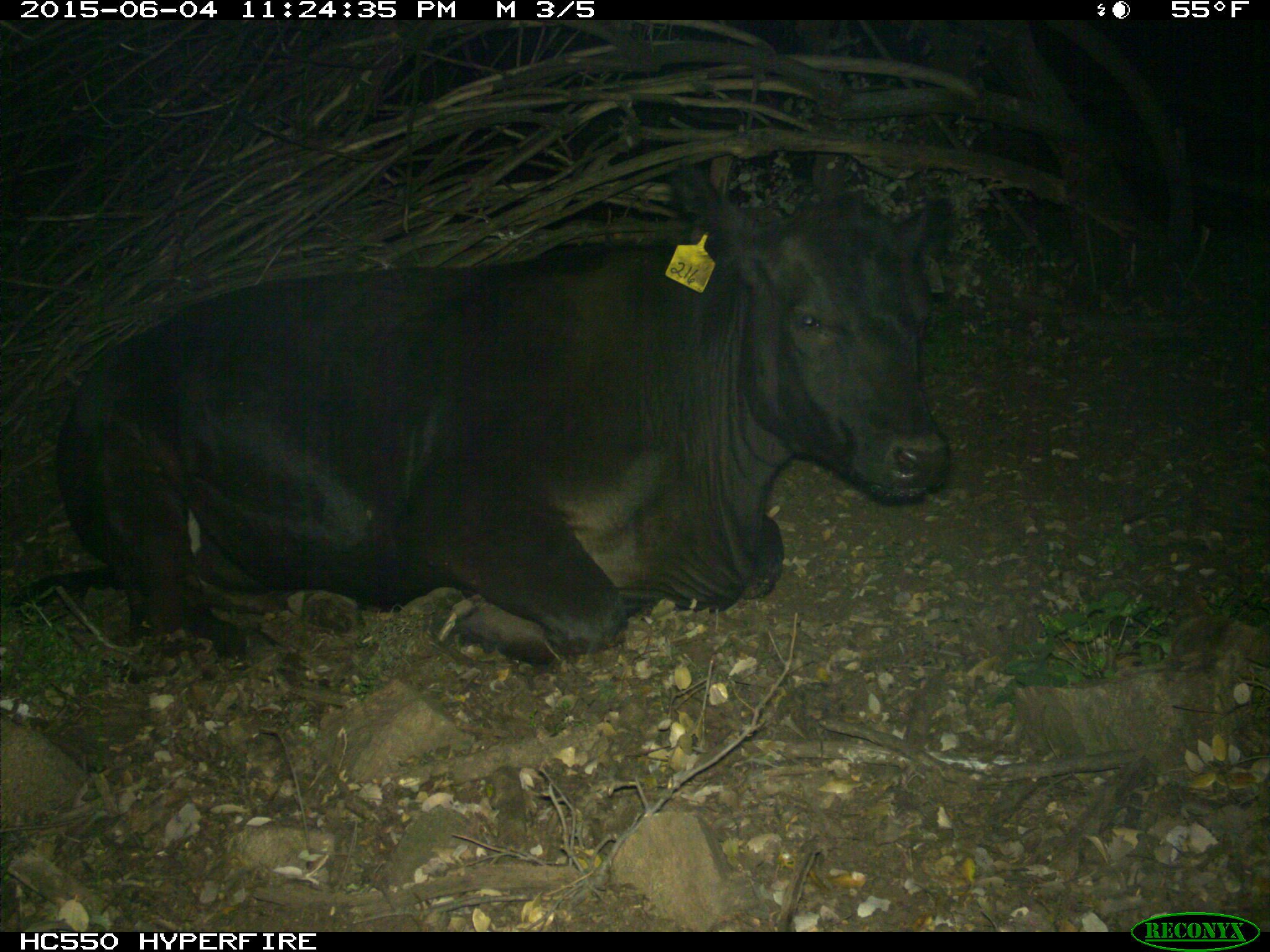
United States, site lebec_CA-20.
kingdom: Animalia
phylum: Chordata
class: Mammalia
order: Artiodactyla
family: Bovidae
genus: Bos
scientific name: Bos taurus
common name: domestic cow